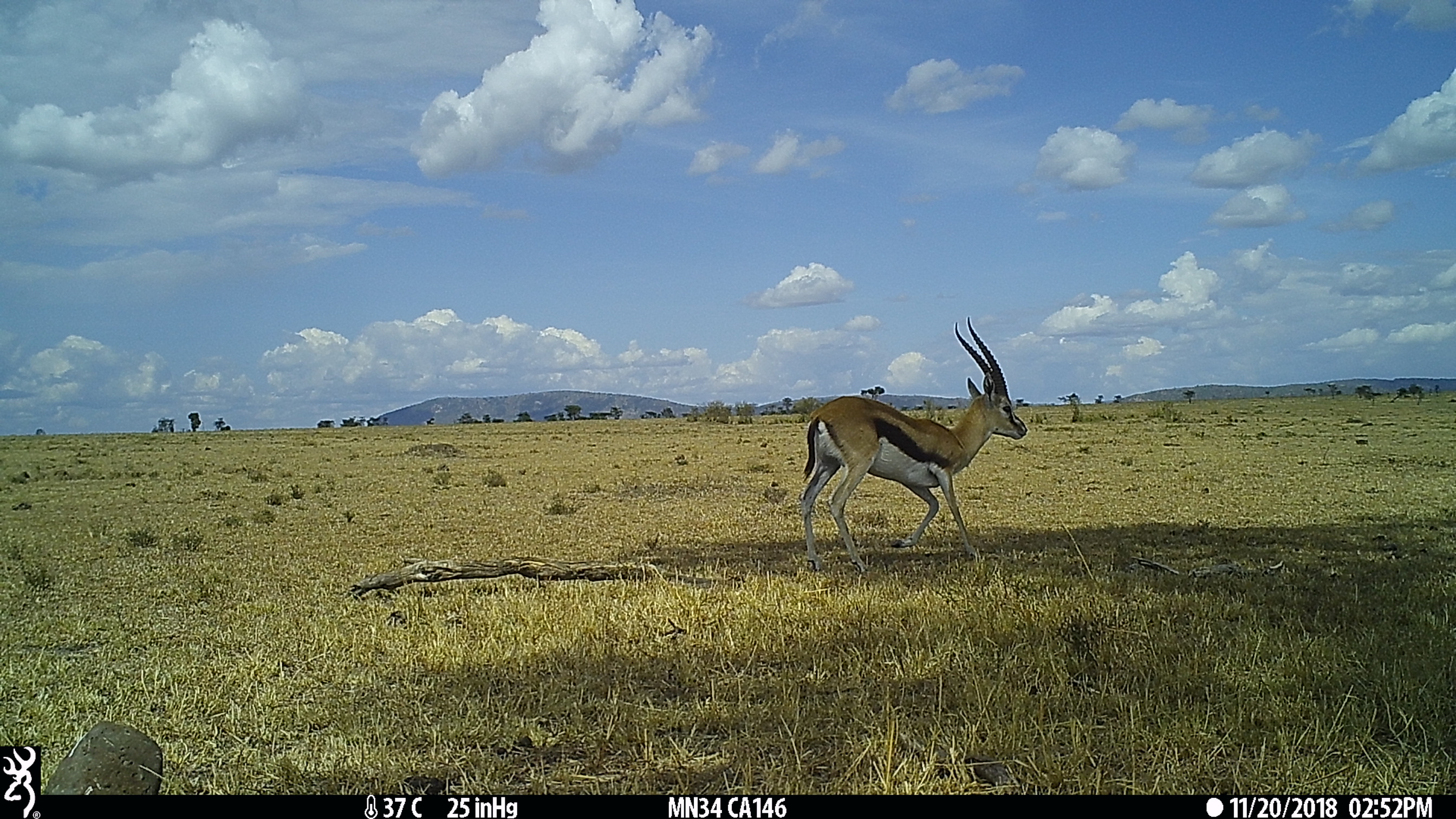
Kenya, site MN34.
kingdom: Animalia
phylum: Chordata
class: Mammalia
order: Artiodactyla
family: Bovidae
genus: Eudorcas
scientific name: Eudorcas thomsonii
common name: thomon's gazelle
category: gazelle thomsons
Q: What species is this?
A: Gazelle thomsons (thomon's gazelle) (Eudorcas thomsonii).